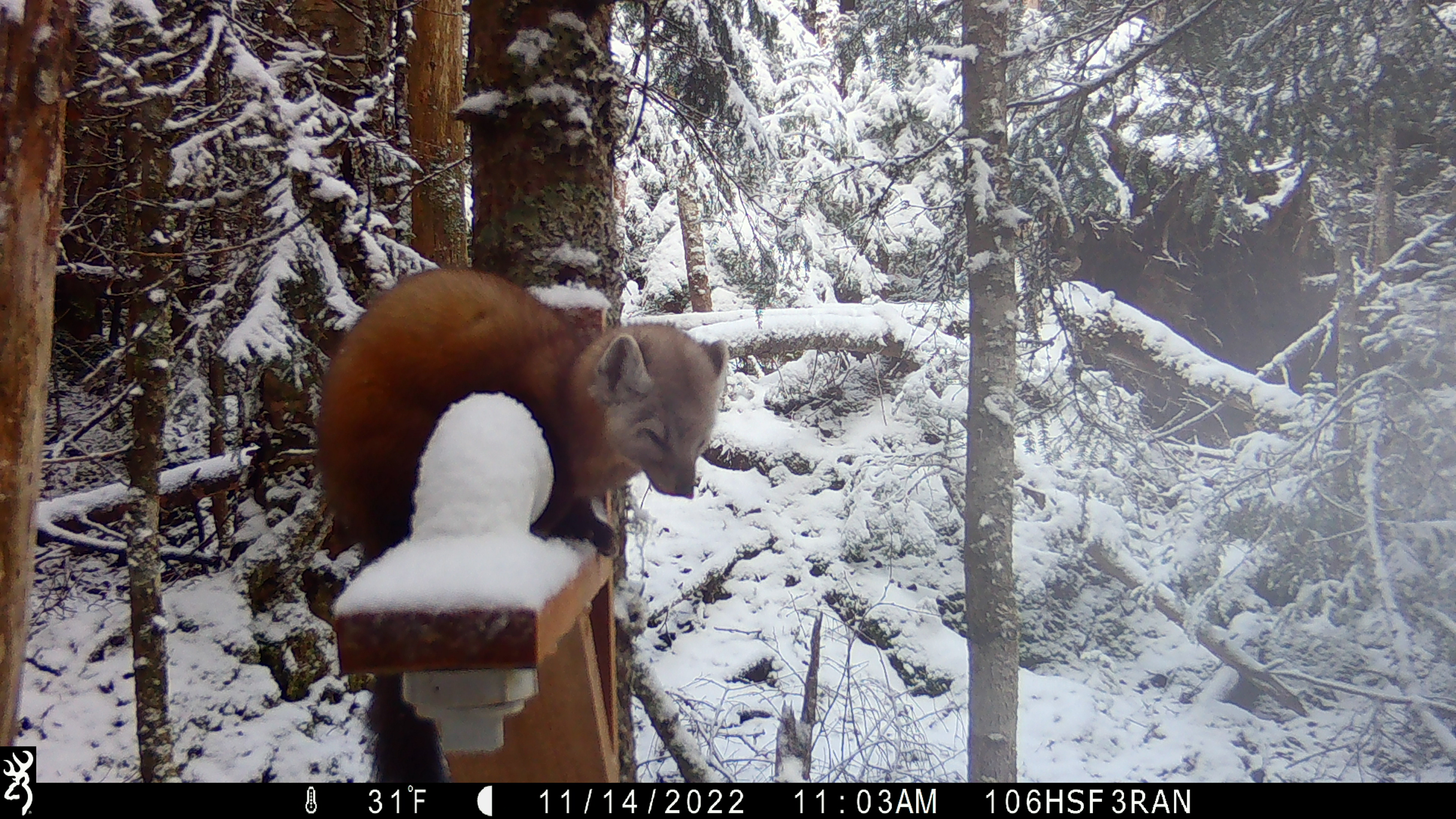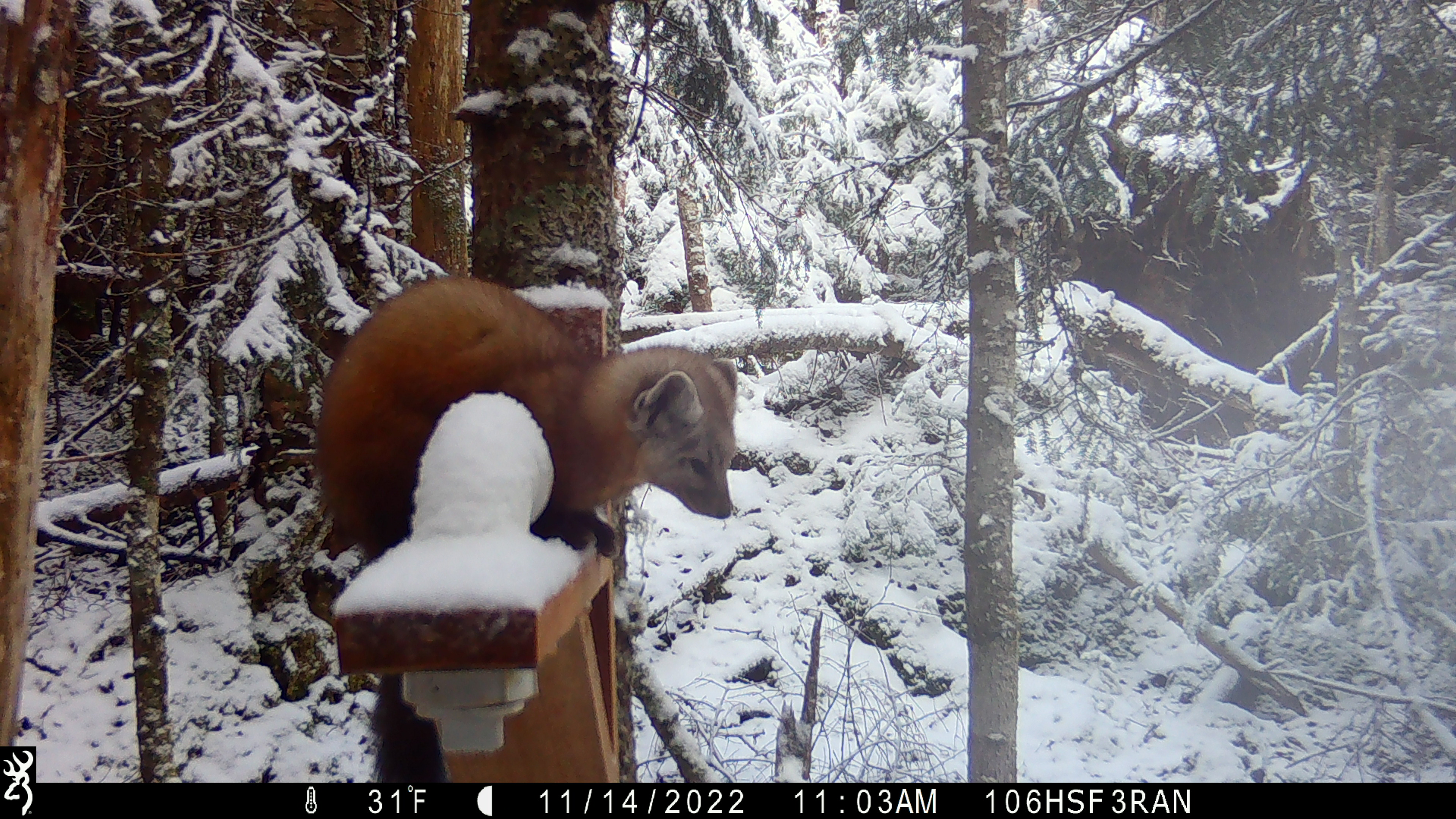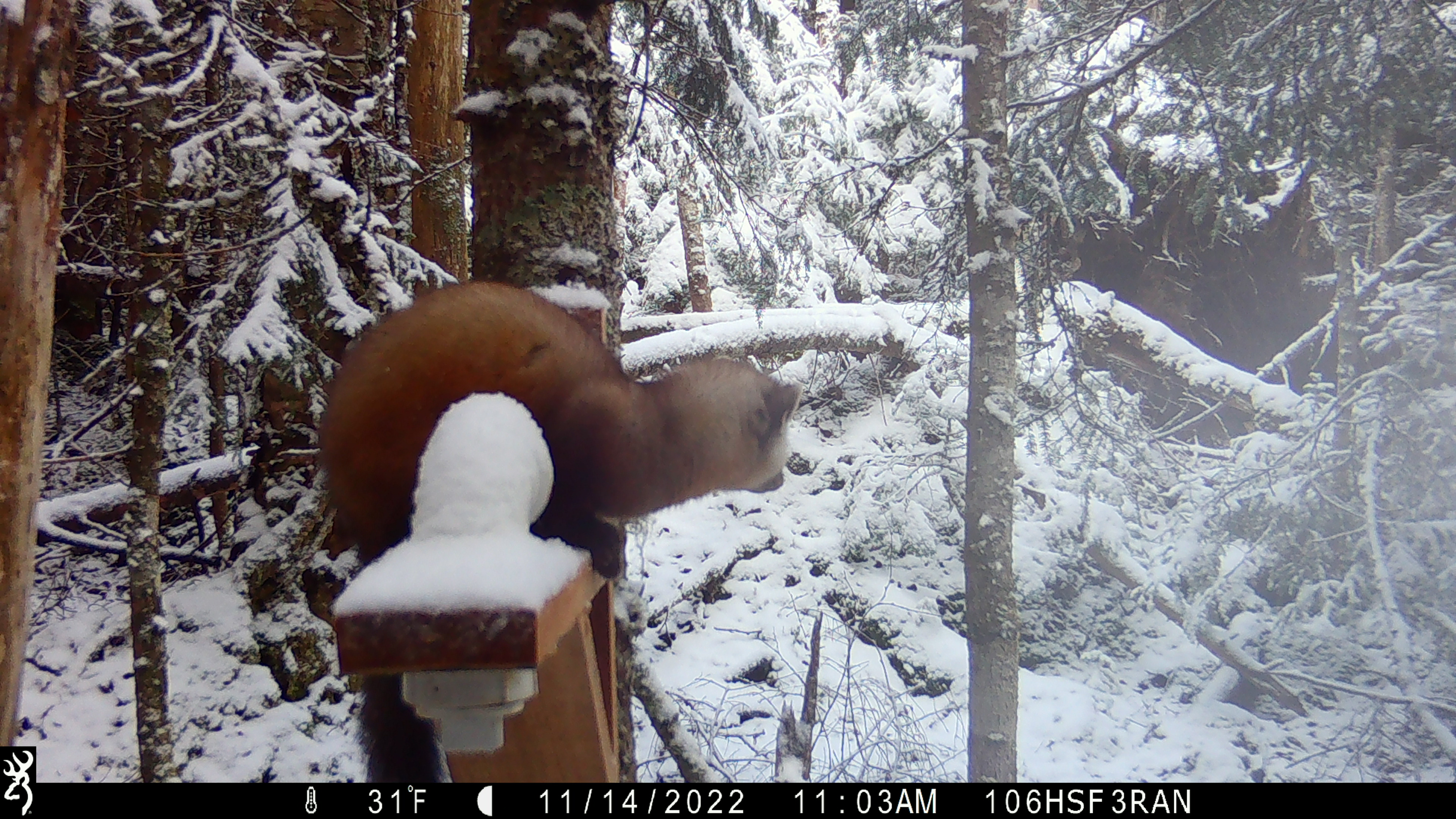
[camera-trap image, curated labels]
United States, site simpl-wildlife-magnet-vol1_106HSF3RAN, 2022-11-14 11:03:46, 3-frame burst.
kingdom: Animalia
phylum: Chordata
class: Mammalia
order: Carnivora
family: Mustelidae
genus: Martes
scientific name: Martes americana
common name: american marten